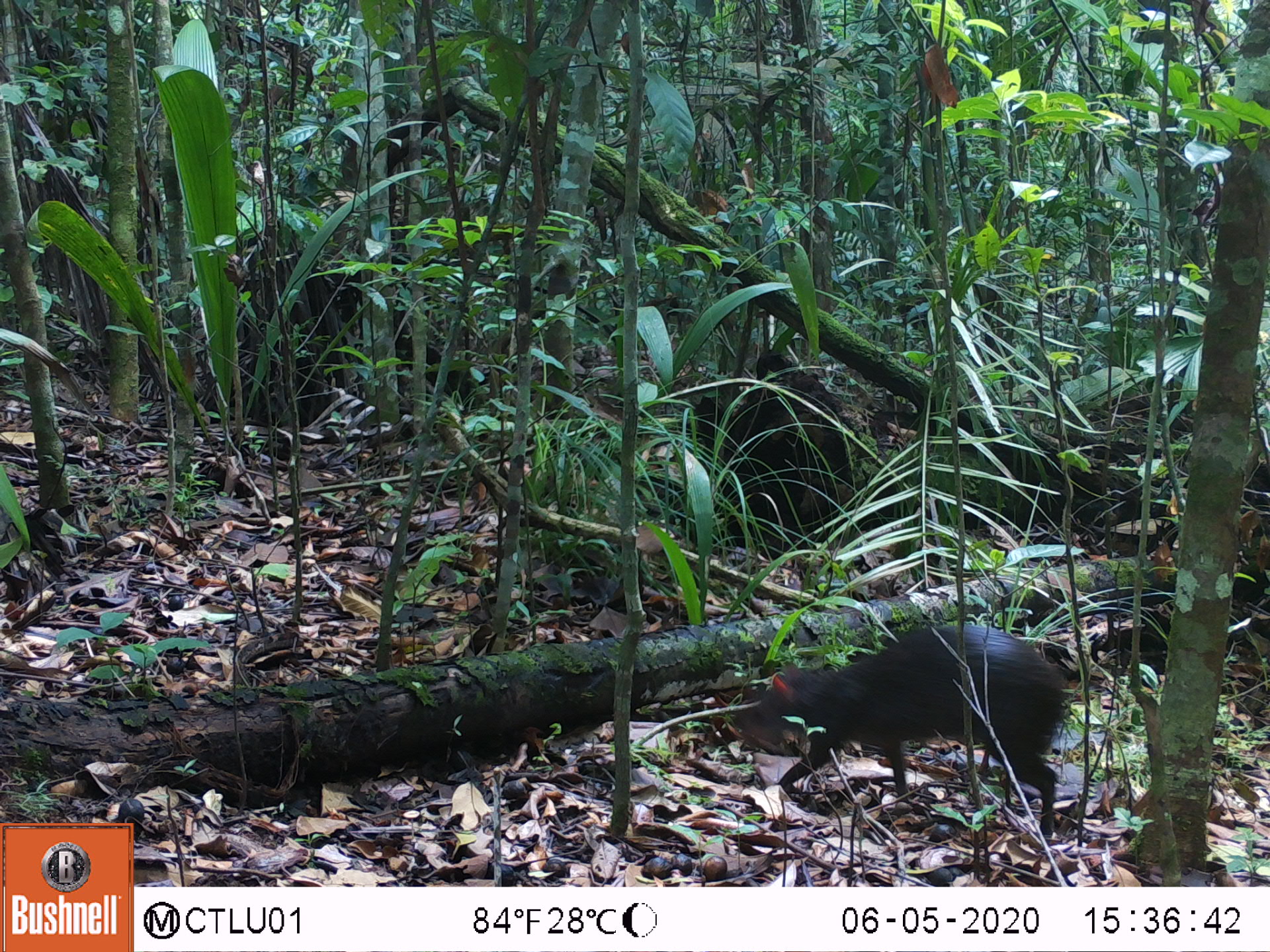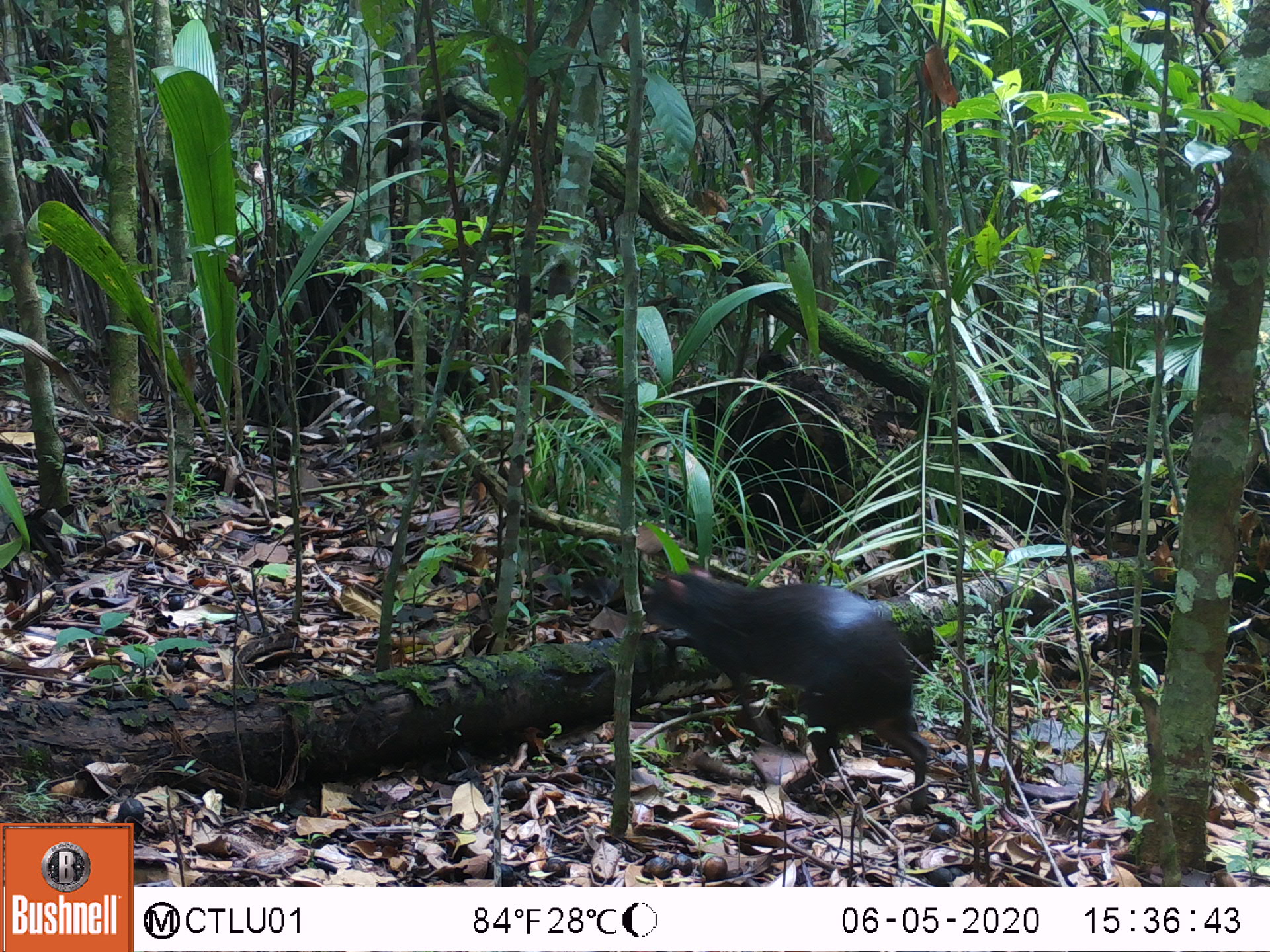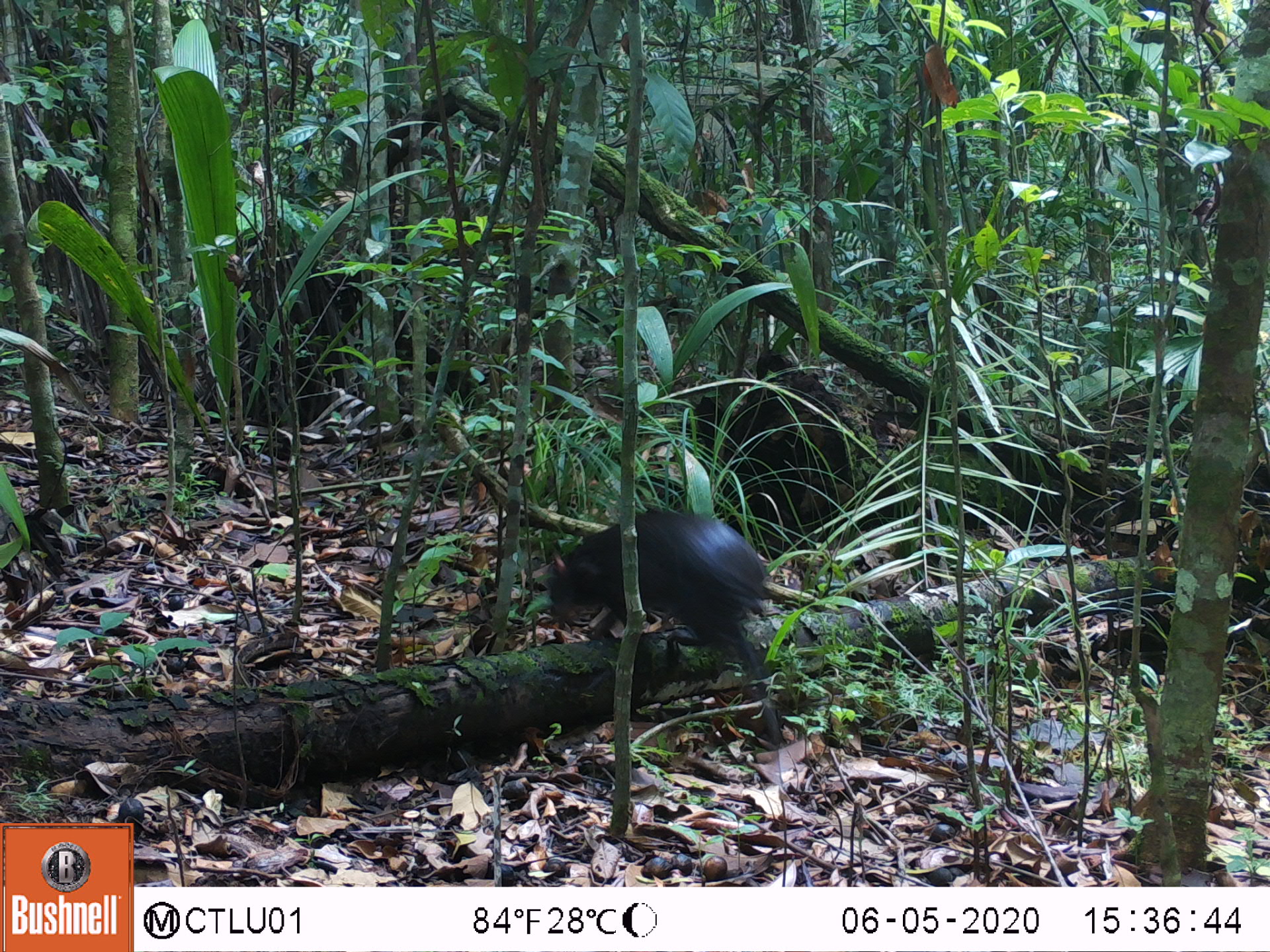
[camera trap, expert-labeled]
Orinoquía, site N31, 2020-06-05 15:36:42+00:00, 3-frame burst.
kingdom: Animalia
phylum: Chordata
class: Mammalia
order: Rodentia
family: Dasyproctidae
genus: Dasyprocta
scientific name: Dasyprocta fuliginosa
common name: black agouti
Black agouti (Dasyprocta fuliginosa).